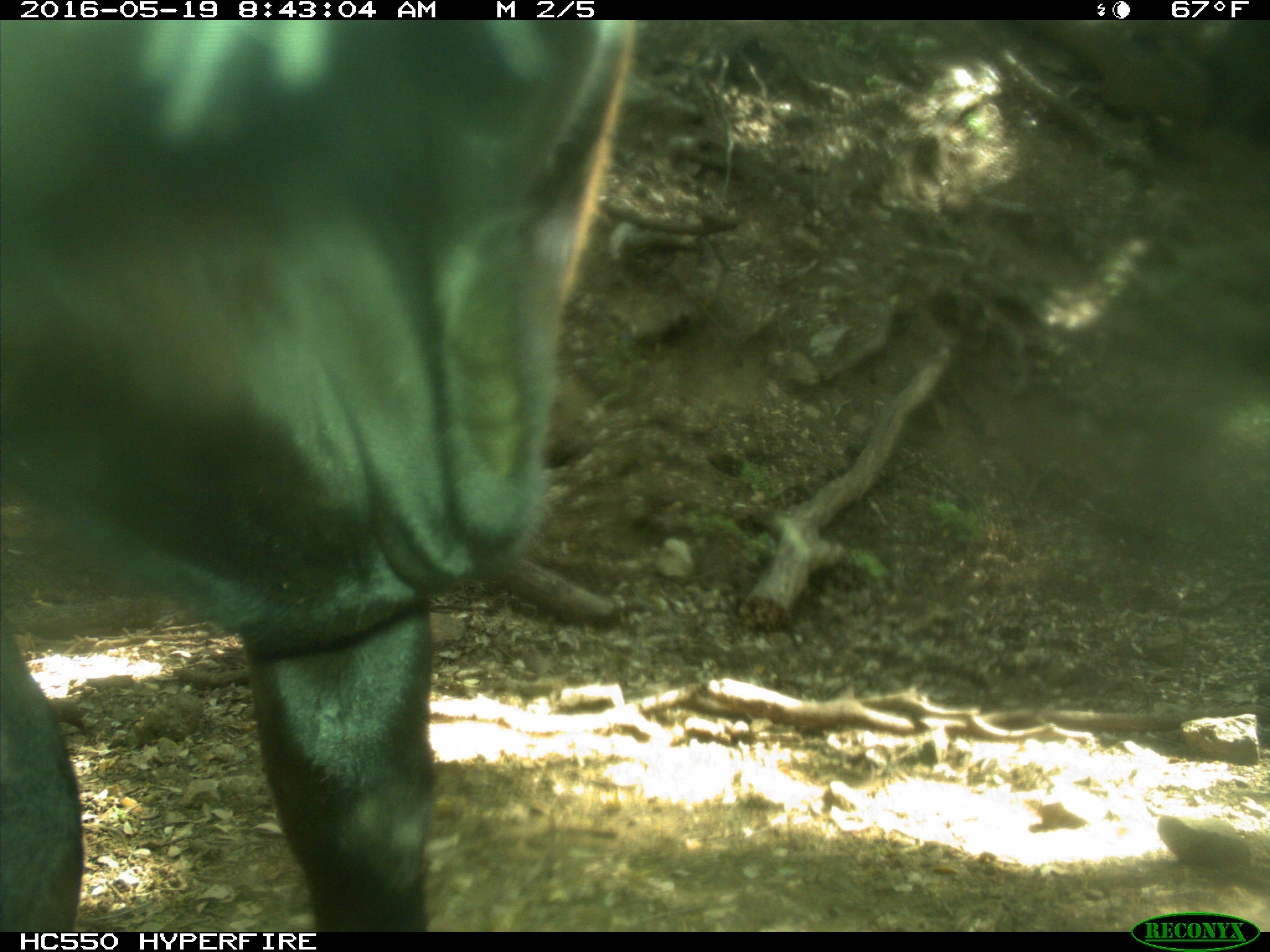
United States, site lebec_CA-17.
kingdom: Animalia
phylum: Chordata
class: Mammalia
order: Artiodactyla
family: Bovidae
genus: Bos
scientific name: Bos taurus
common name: domestic cow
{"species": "Bos taurus (domestic cow)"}